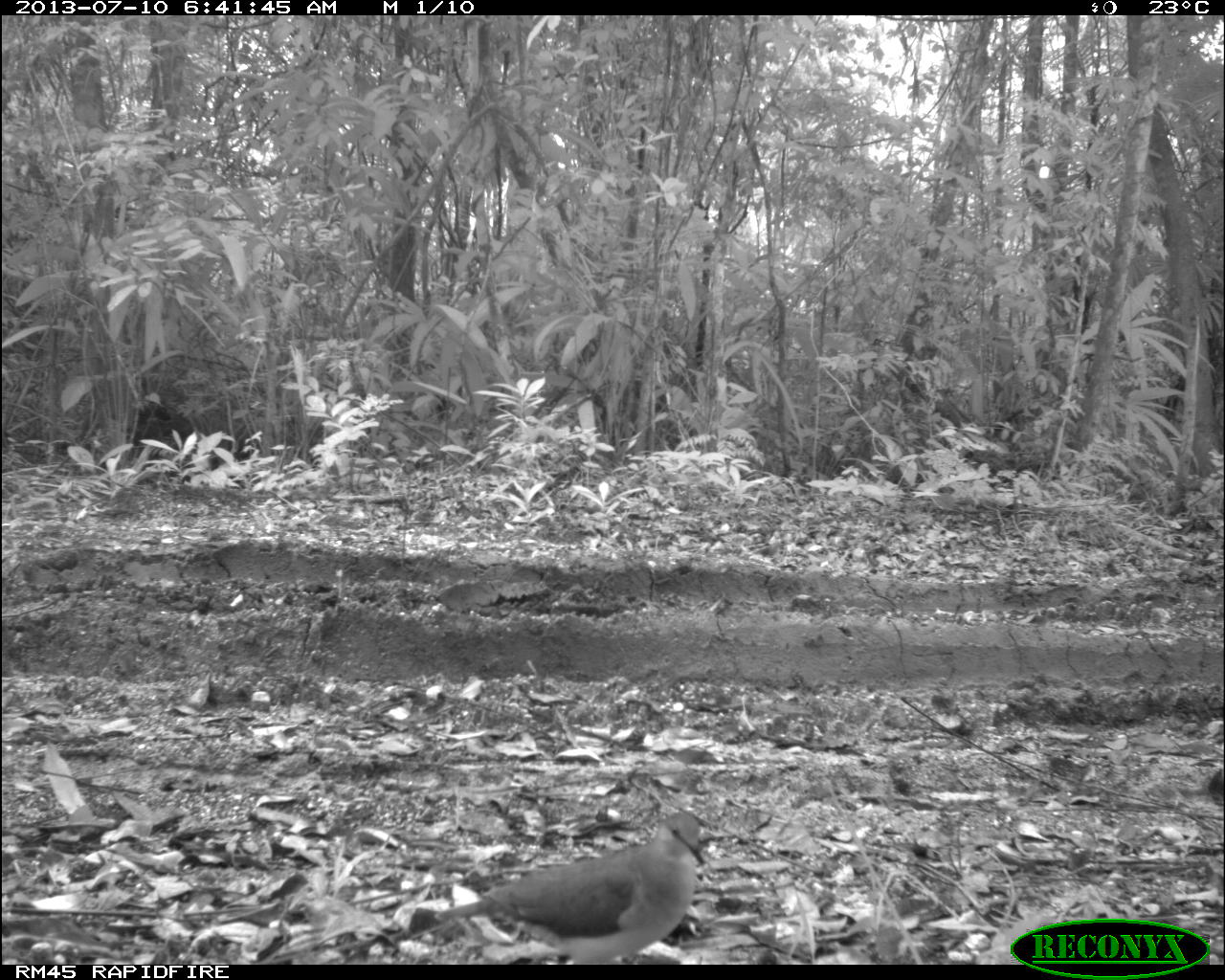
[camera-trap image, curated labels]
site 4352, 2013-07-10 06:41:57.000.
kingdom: Animalia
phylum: Chordata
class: Aves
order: Columbiformes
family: Columbidae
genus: Leptotila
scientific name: Leptotila plumbeiceps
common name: gray-headed dove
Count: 2.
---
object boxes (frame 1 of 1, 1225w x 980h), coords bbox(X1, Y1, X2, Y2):
leptotila plumbeiceps: bbox(407, 810, 705, 964)